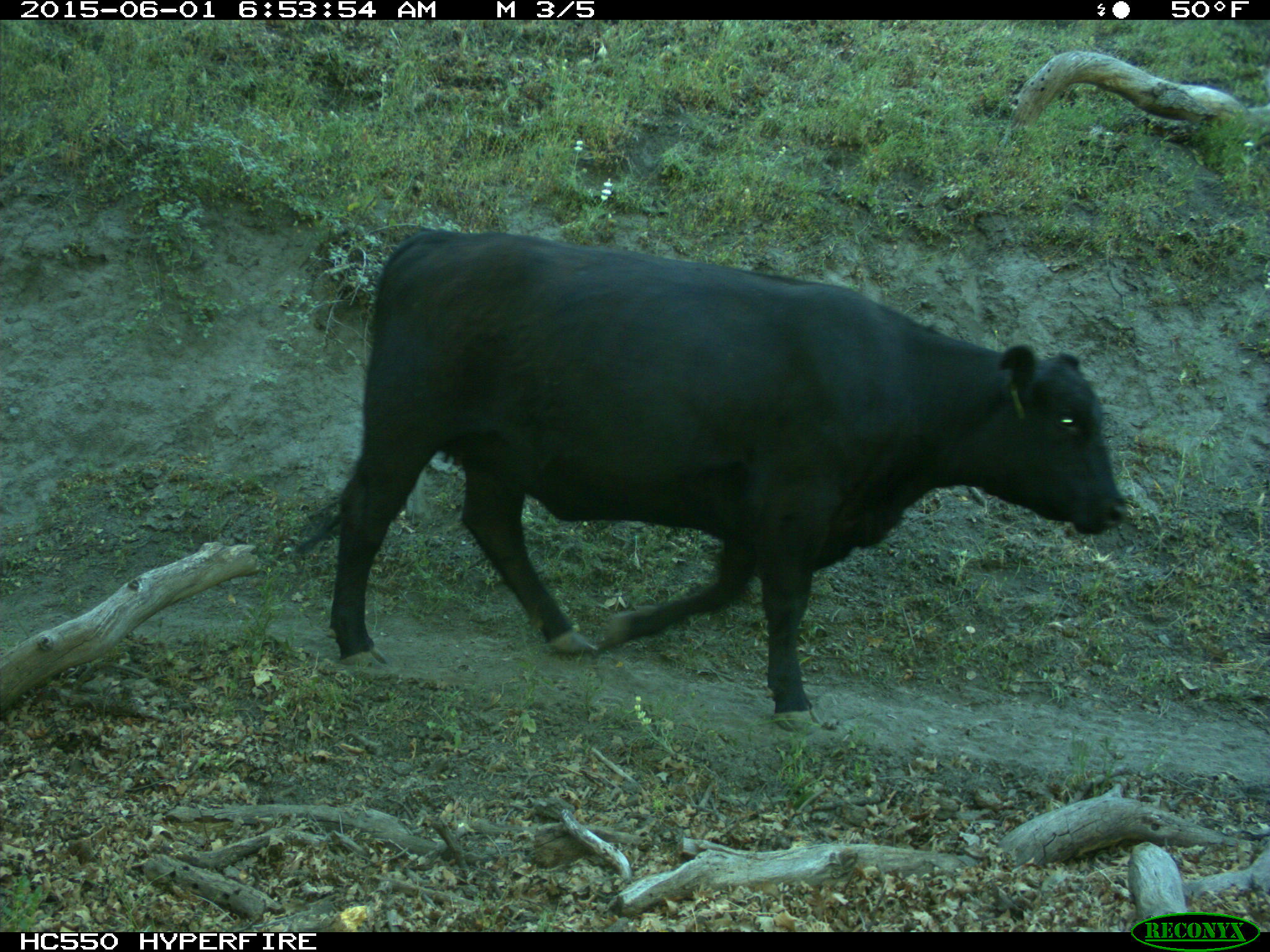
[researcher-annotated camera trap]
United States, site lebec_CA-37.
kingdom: Animalia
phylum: Chordata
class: Mammalia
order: Artiodactyla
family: Bovidae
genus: Bos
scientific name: Bos taurus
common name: domestic cow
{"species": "Bos taurus (domestic cow)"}